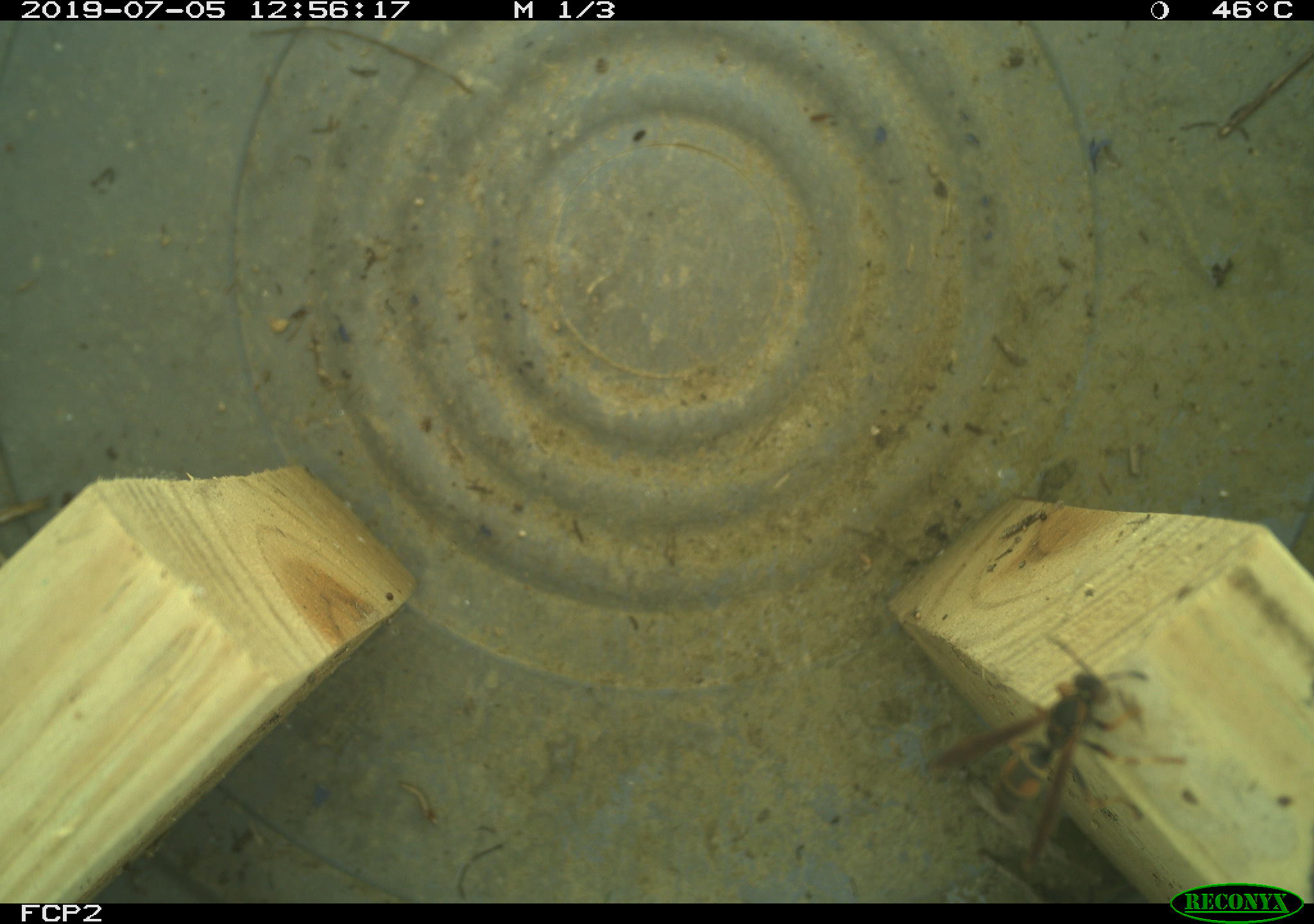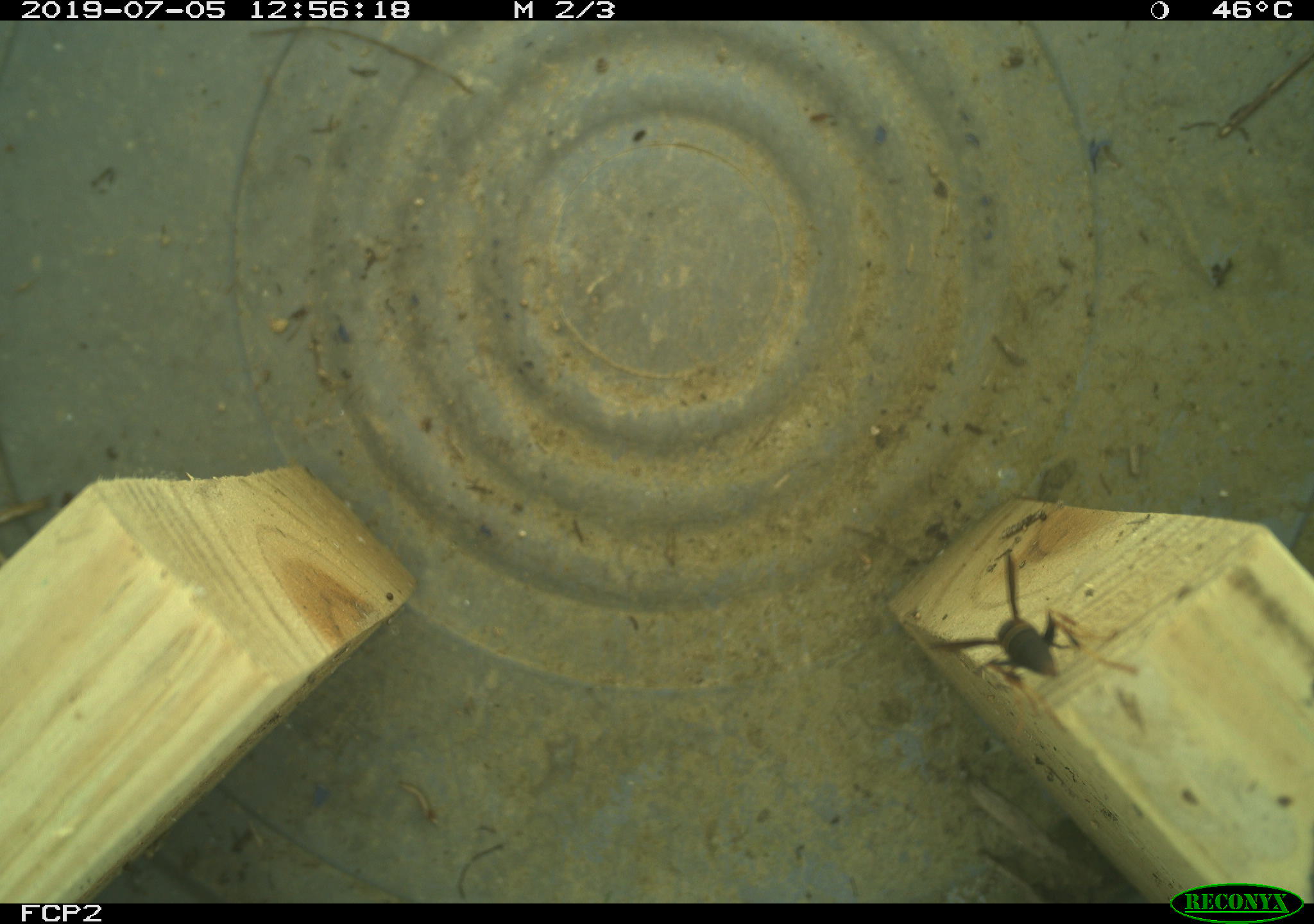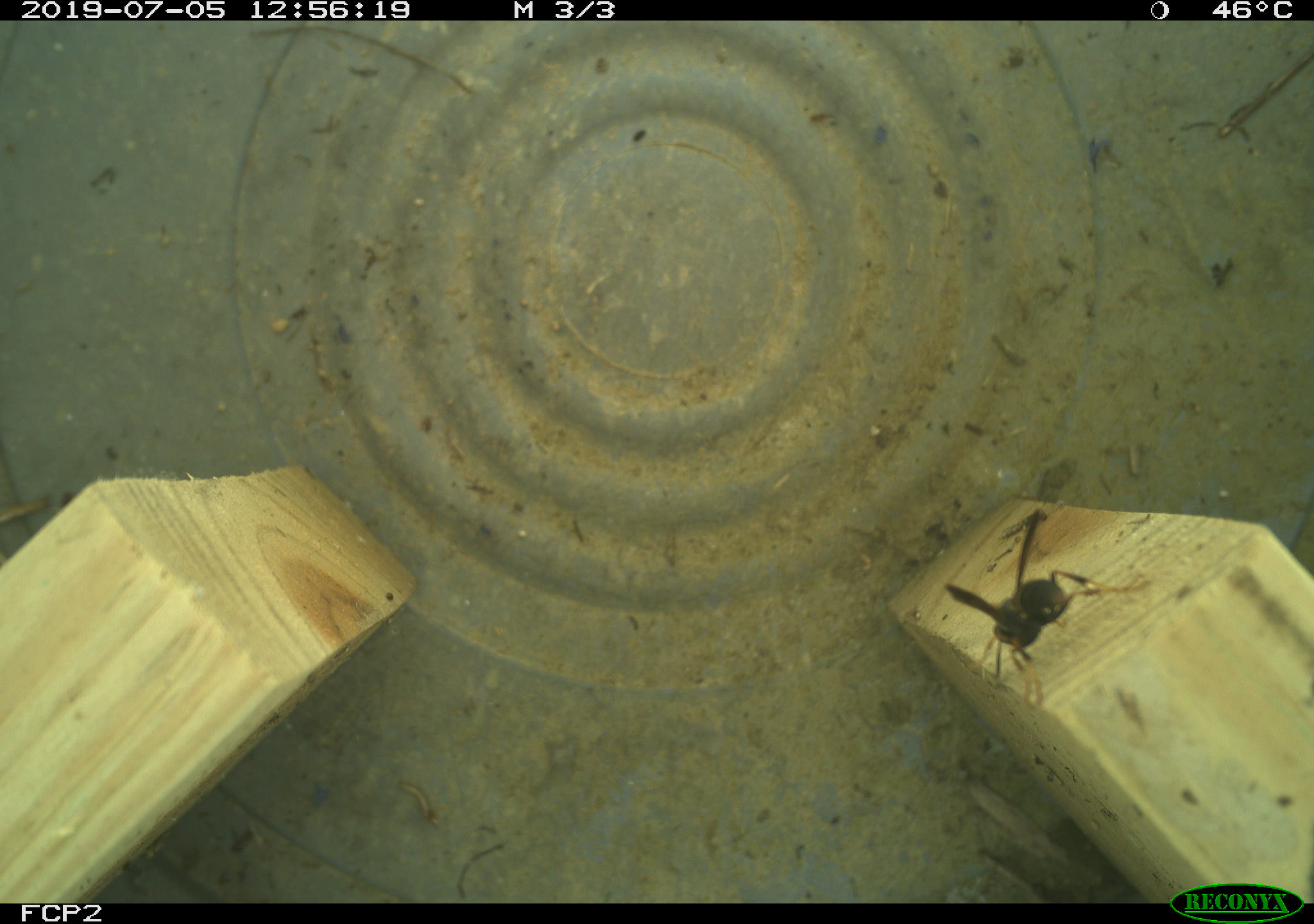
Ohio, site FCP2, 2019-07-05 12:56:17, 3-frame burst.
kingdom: Animalia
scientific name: Animalia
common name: animal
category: invertebrate